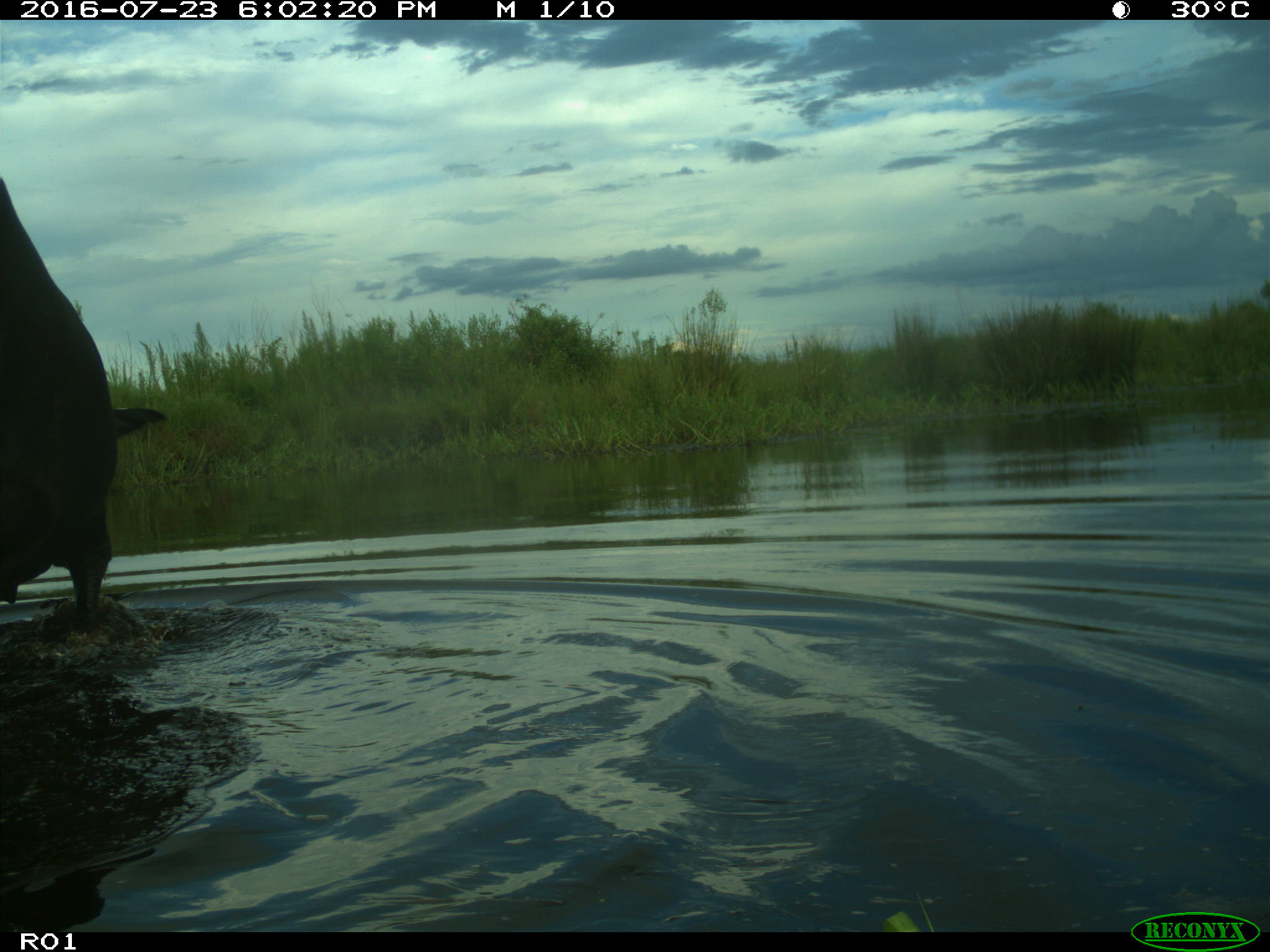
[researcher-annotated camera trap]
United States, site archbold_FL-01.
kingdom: Animalia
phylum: Chordata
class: Mammalia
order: Artiodactyla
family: Bovidae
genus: Bos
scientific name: Bos taurus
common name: domestic cow